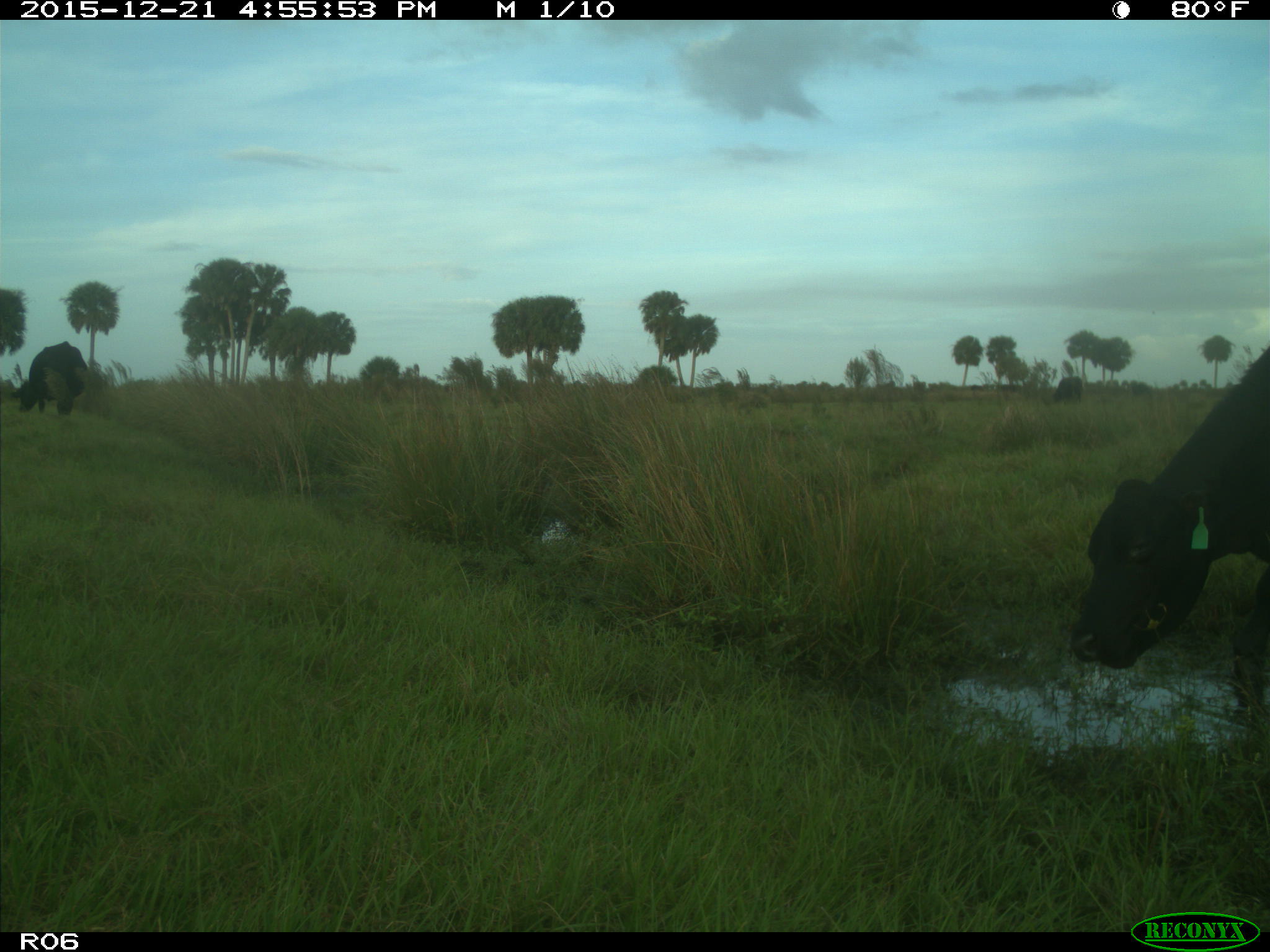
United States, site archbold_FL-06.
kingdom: Animalia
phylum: Chordata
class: Mammalia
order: Artiodactyla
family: Bovidae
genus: Bos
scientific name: Bos taurus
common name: domestic cow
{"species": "Bos taurus (domestic cow)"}